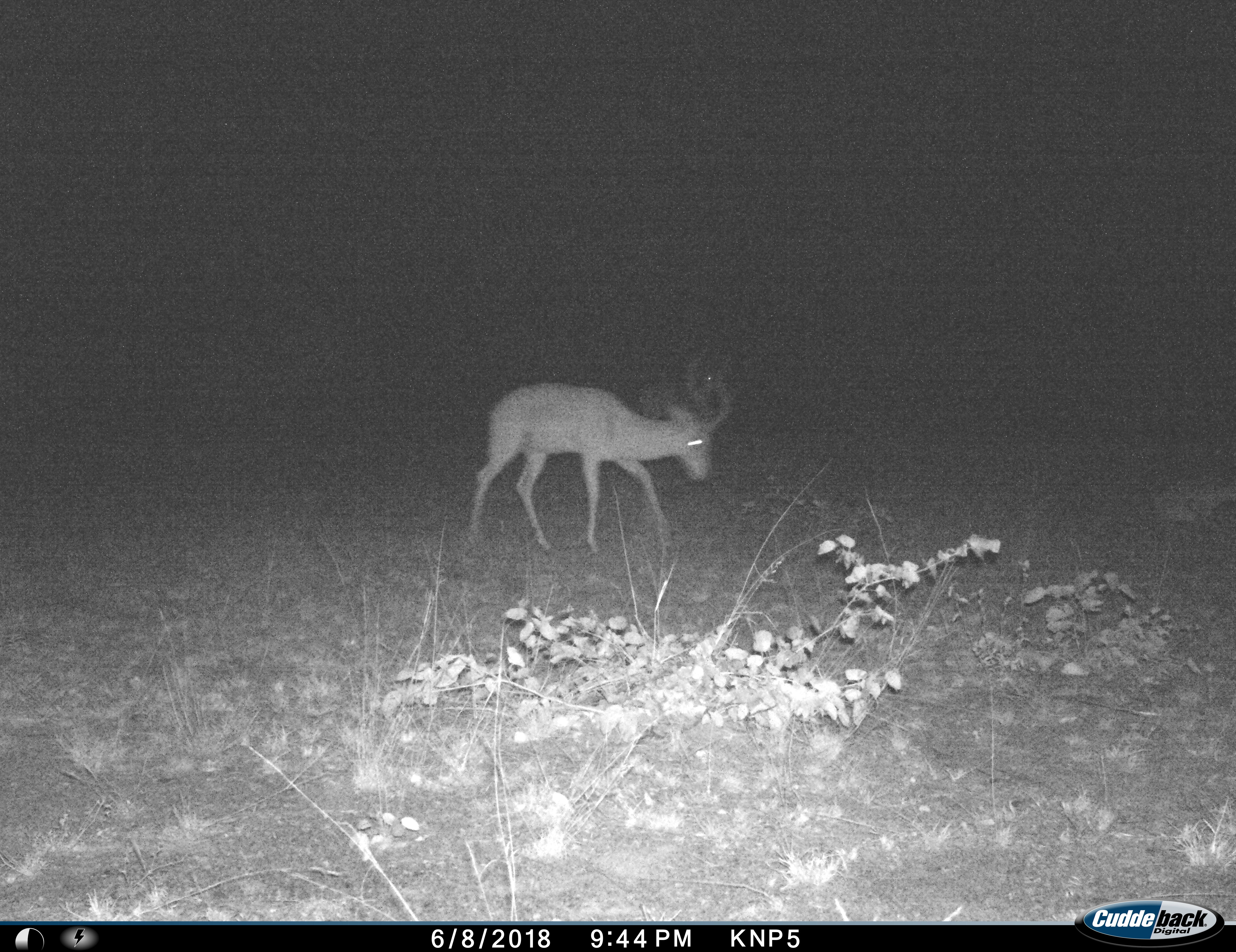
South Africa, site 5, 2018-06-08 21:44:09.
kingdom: Animalia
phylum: Chordata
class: Mammalia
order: Artiodactyla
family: Bovidae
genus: Aepyceros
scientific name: Aepyceros melampus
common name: impala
Impala (Aepyceros melampus), count 2. Behavior (volunteer vote fractions): standing 11%, resting 22%, moving 100%, interacting 0%. Young present (vote fraction): 0%. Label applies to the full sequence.